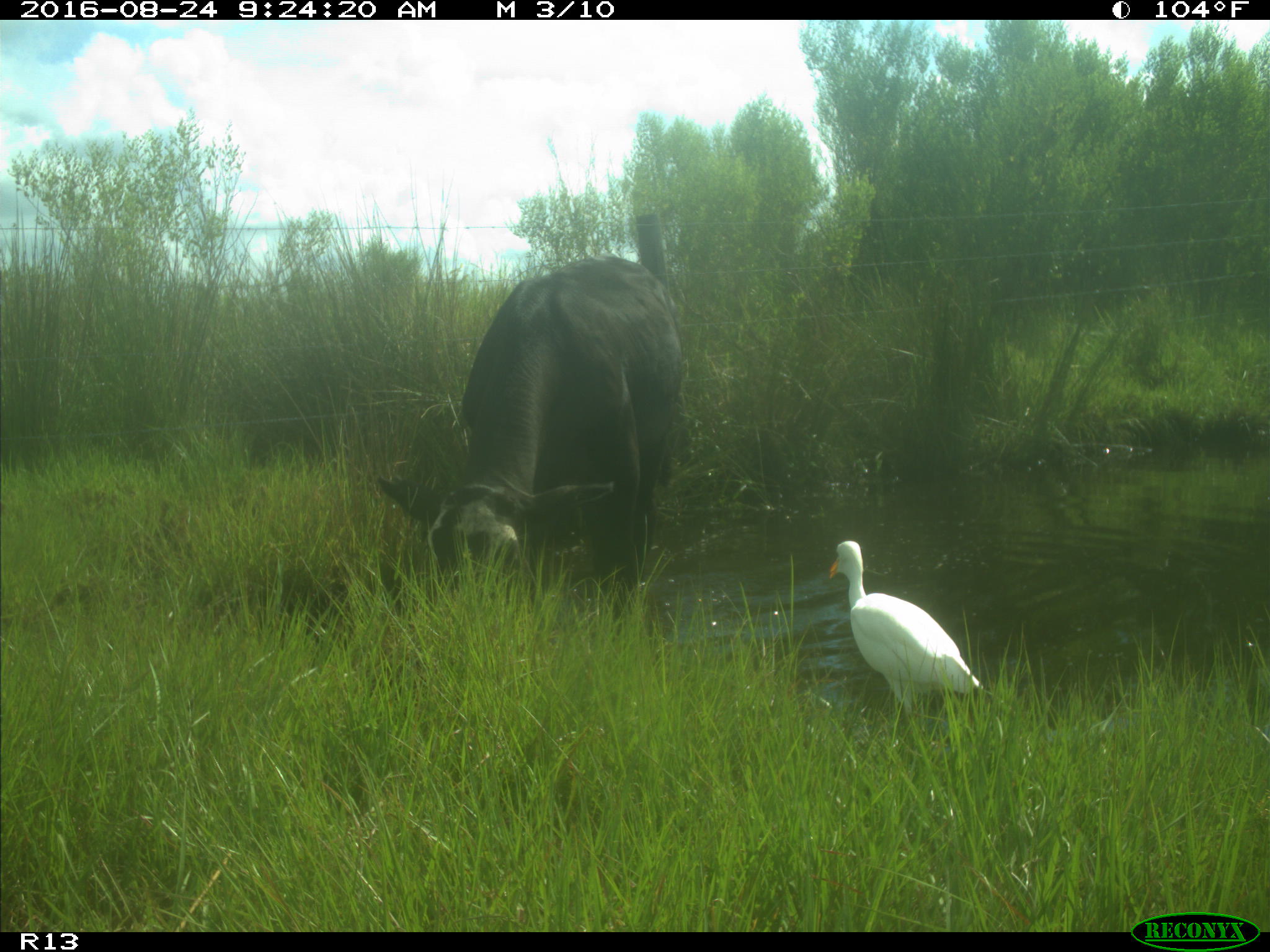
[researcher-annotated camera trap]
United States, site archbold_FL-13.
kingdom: Animalia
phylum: Chordata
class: Mammalia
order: Artiodactyla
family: Bovidae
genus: Bos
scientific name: Bos taurus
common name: domestic cow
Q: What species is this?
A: Bos taurus (domestic cow).